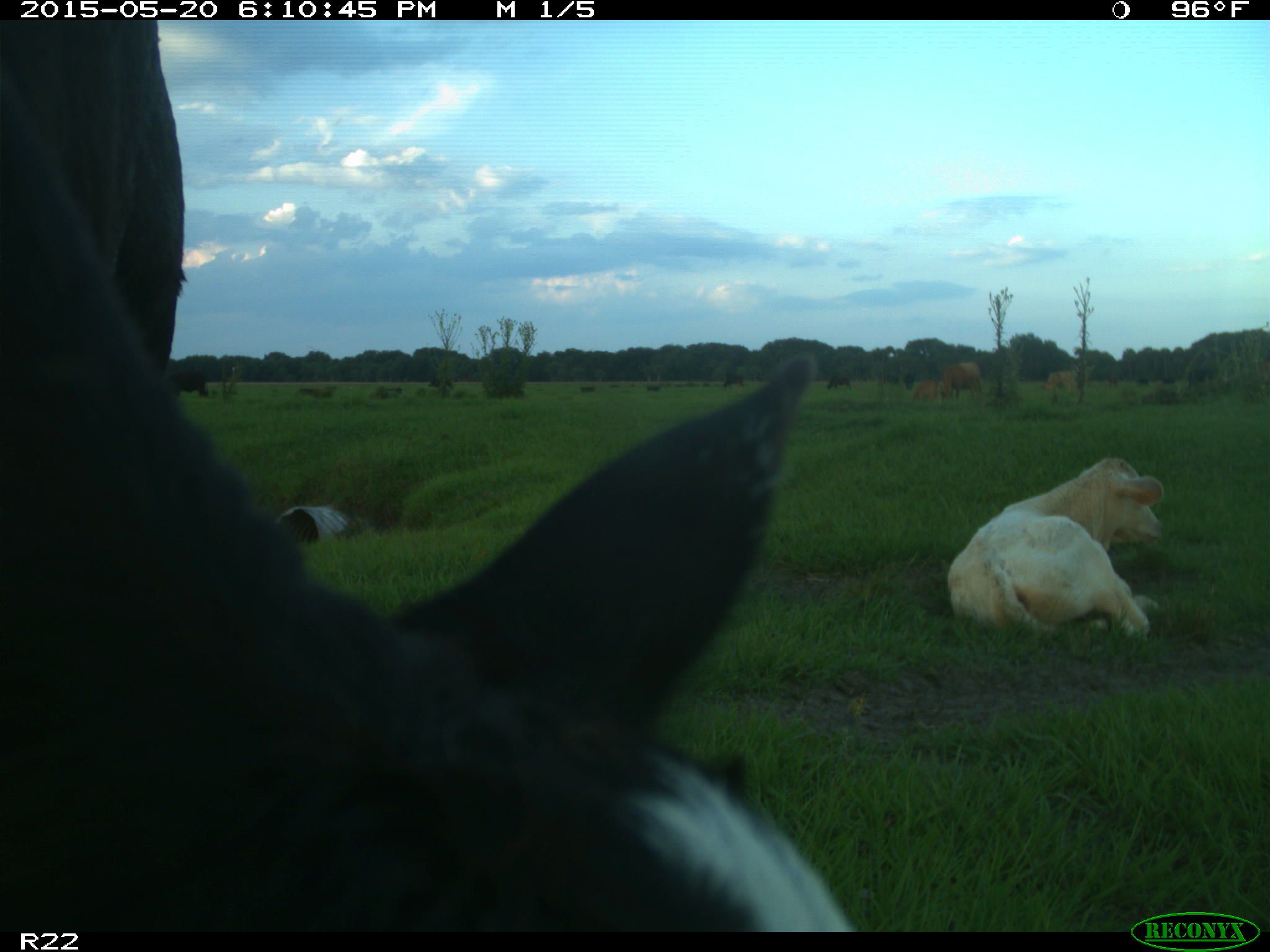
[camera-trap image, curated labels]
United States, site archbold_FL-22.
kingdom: Animalia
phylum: Chordata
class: Mammalia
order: Artiodactyla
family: Bovidae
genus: Bos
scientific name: Bos taurus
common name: domestic cow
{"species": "Bos taurus (domestic cow)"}